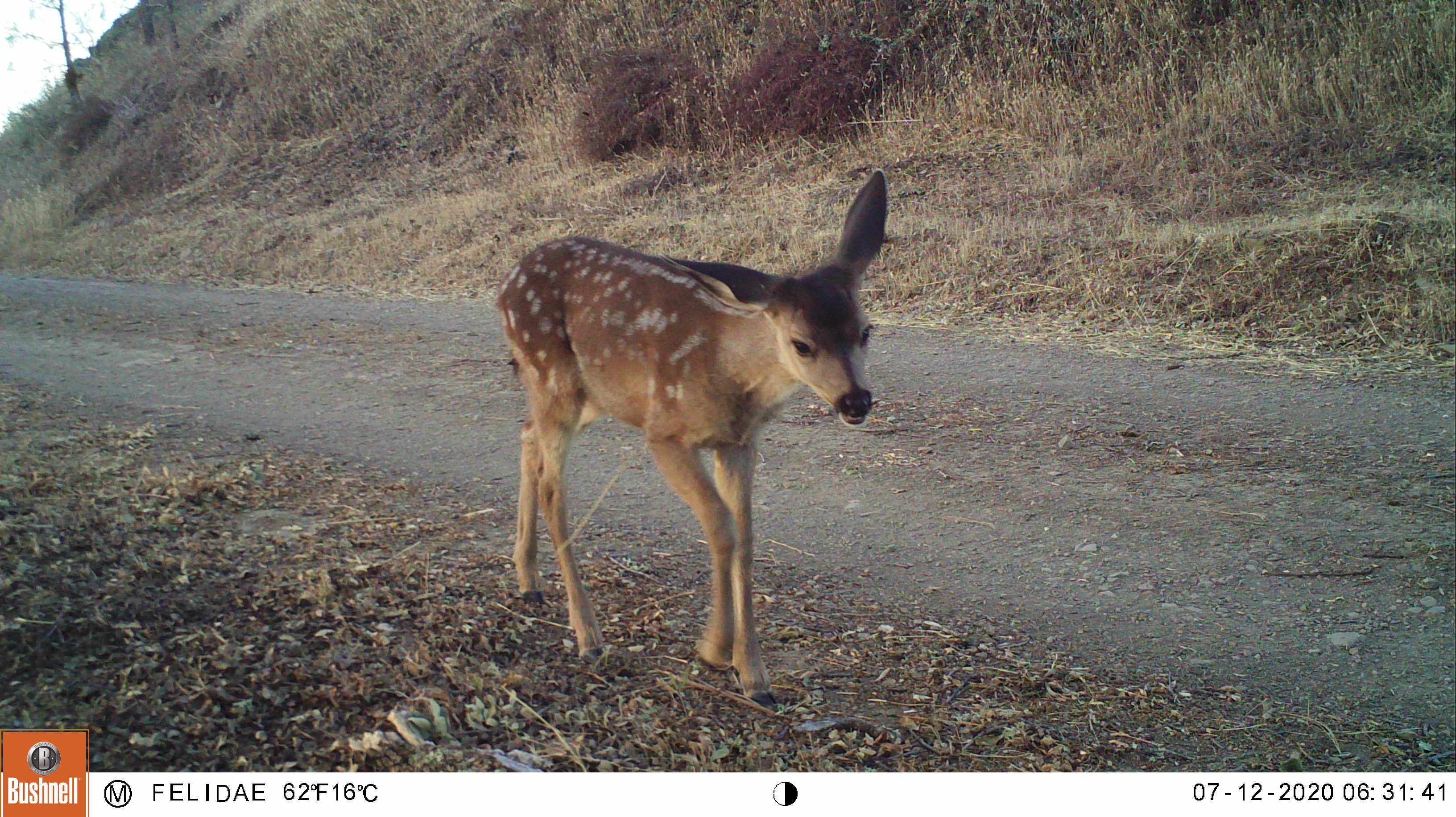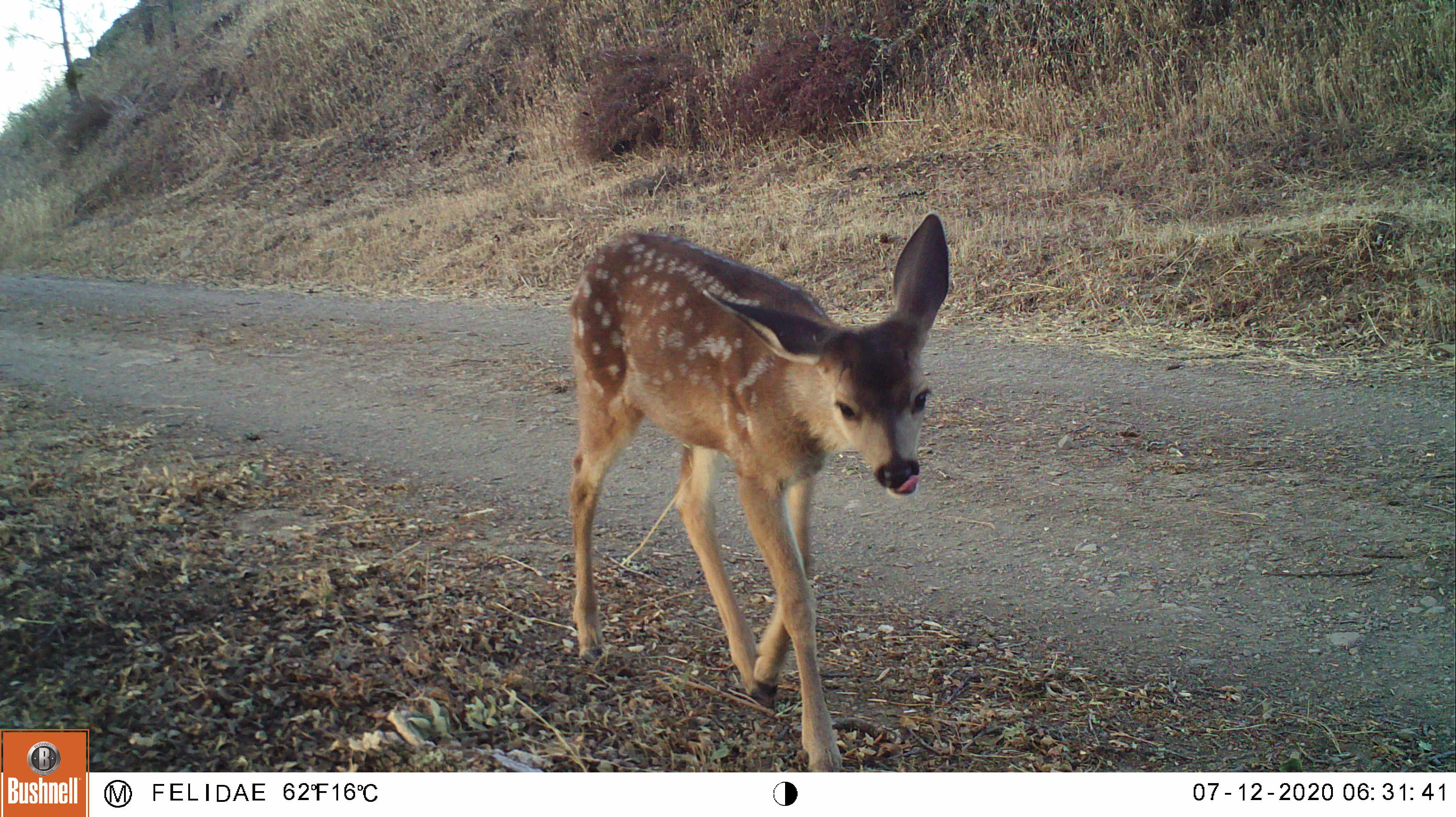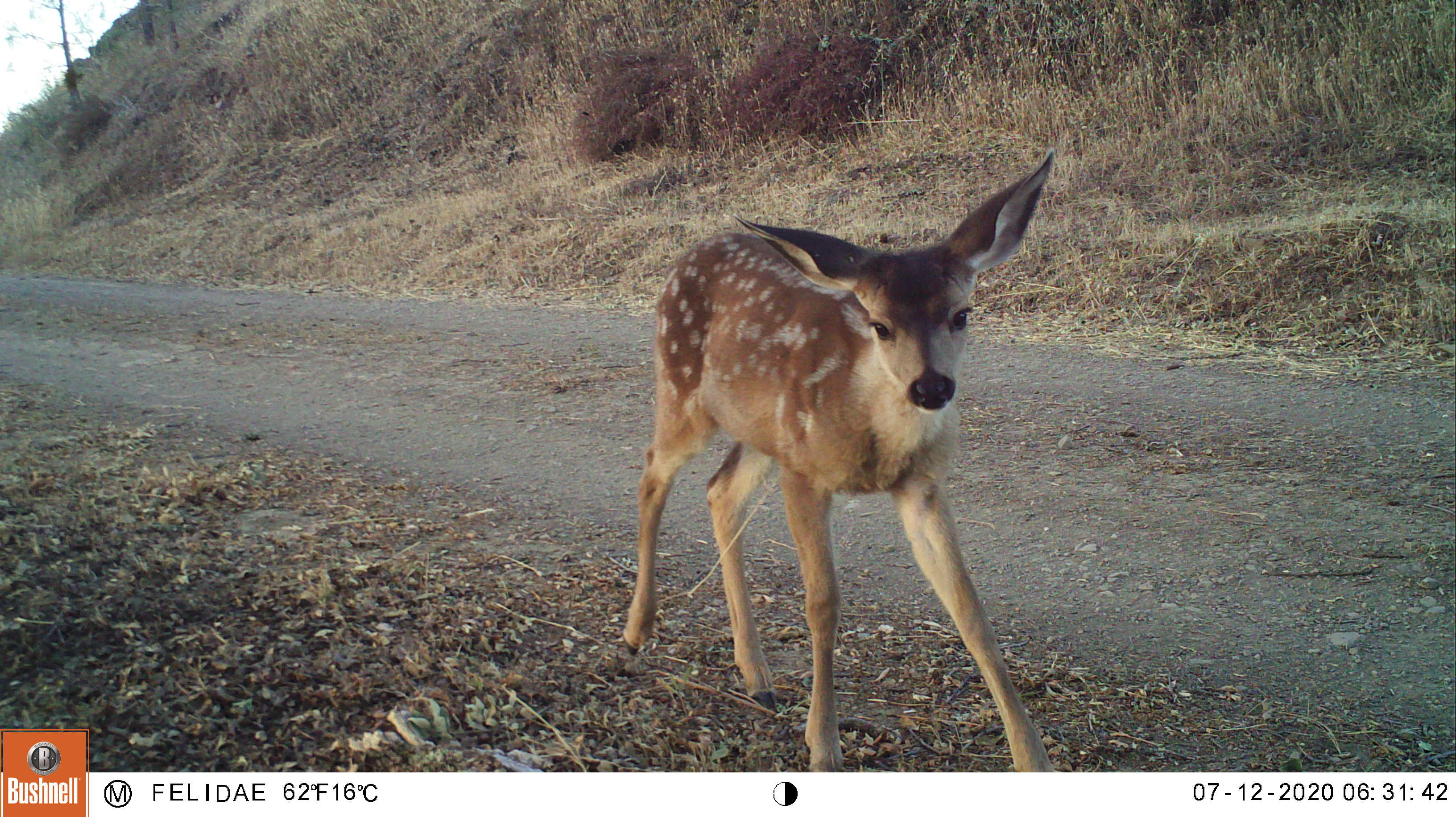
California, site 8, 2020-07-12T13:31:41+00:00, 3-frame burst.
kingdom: Animalia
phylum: Chordata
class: Mammalia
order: Artiodactyla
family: Cervidae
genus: Odocoileus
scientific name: Odocoileus hemionus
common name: mule deer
Mule deer (Odocoileus hemionus).